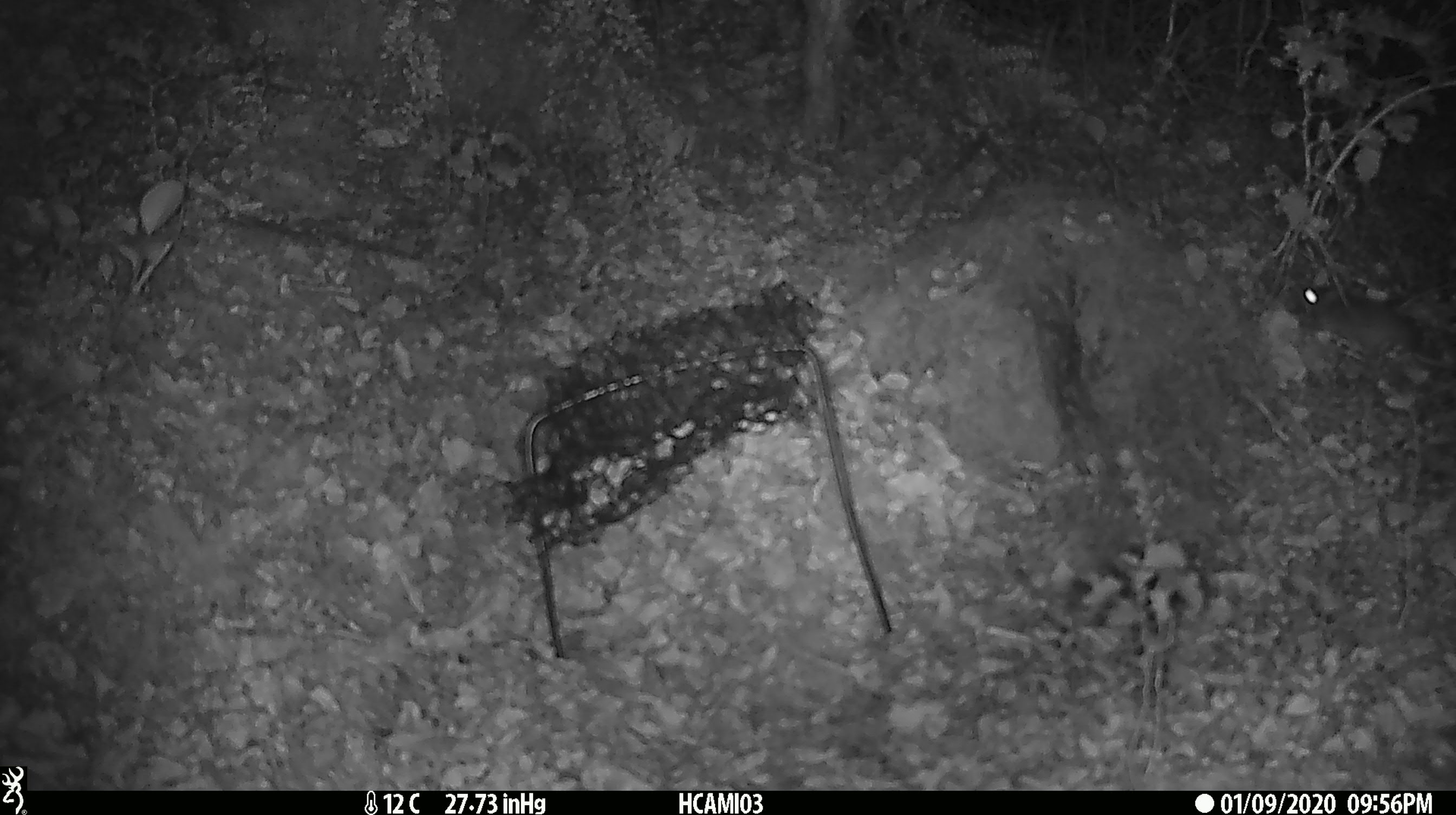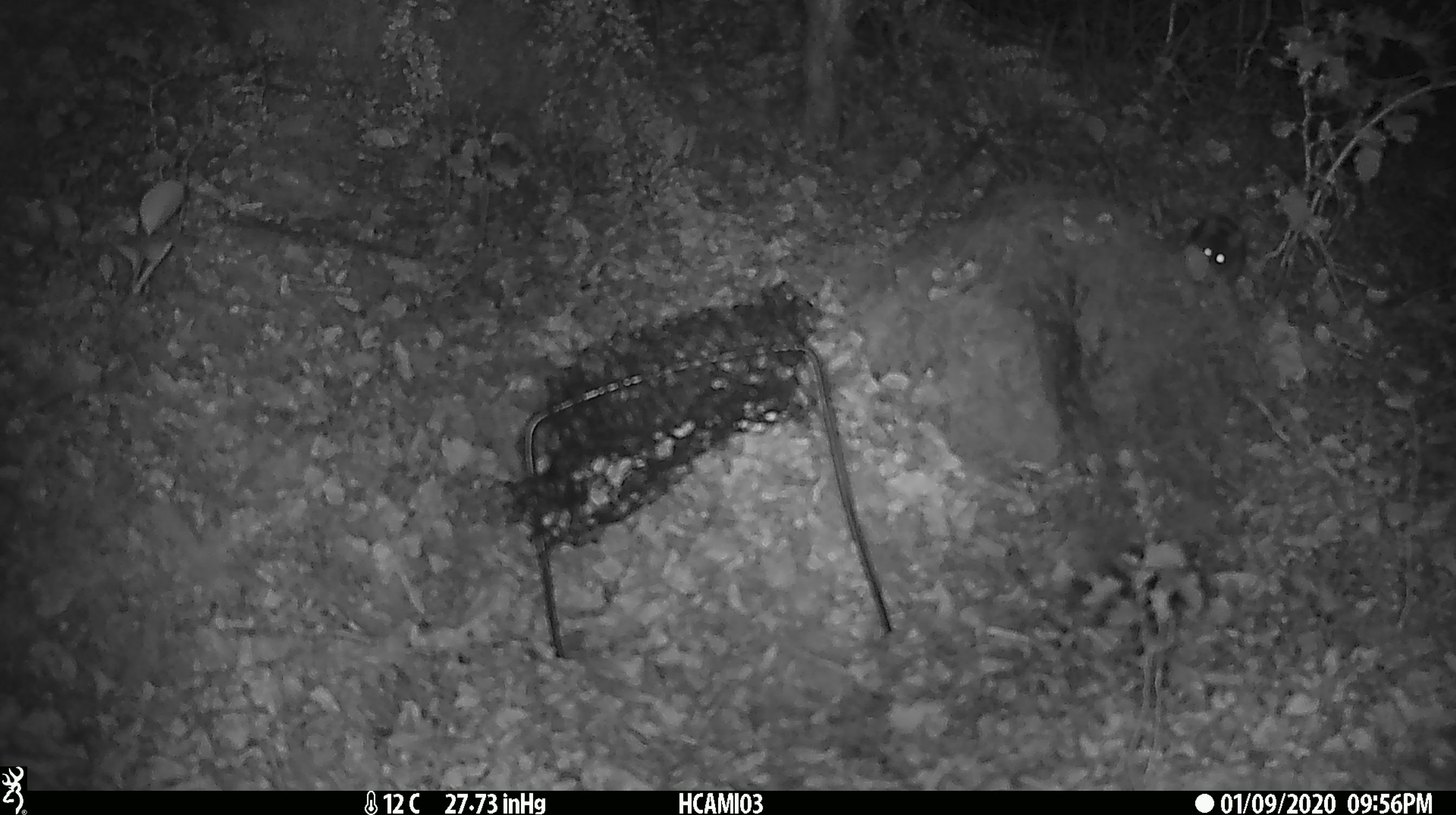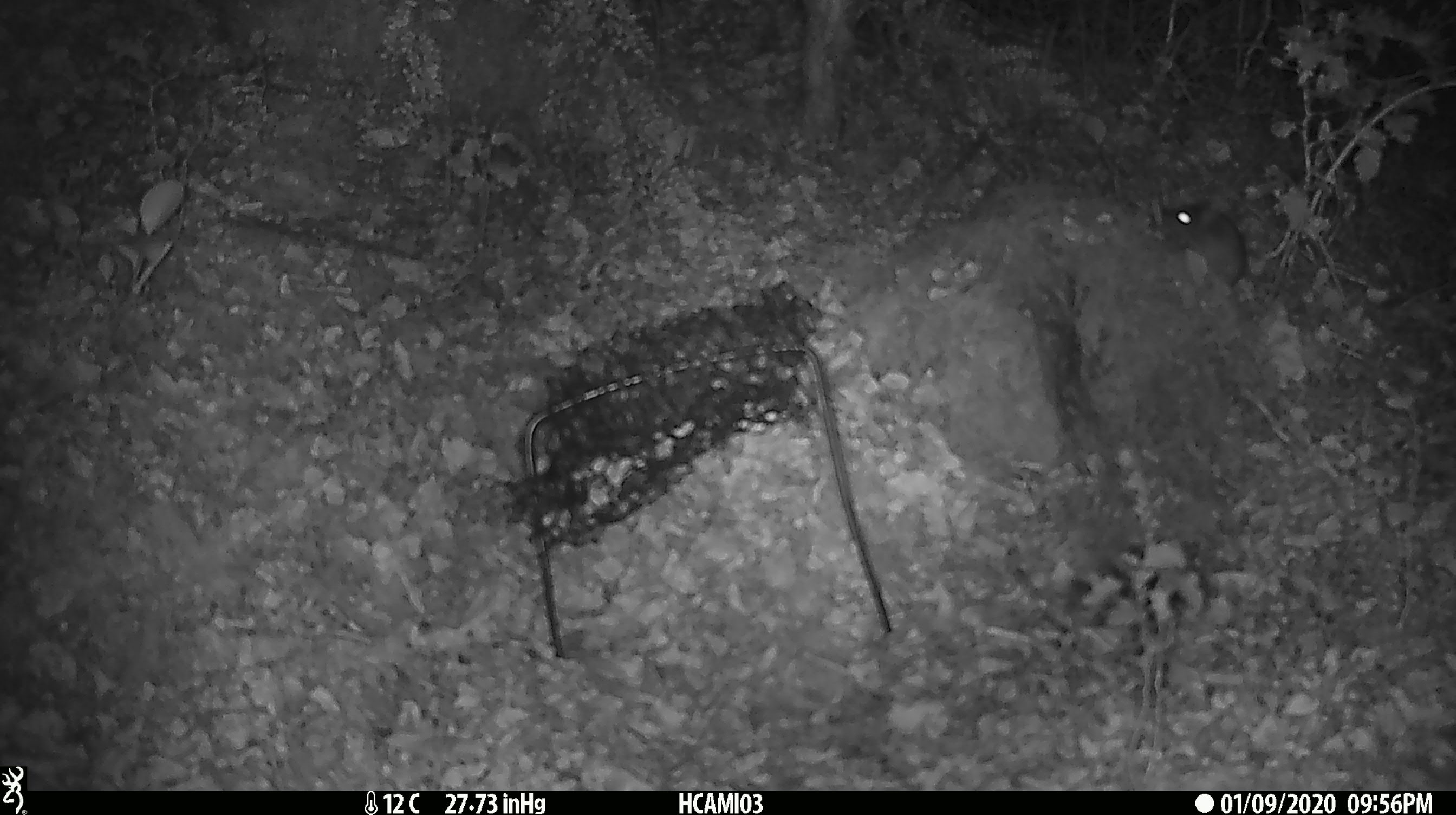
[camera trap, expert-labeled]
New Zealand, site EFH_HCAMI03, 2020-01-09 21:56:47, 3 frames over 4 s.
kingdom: Animalia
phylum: Chordata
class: Mammalia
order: Rodentia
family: Muridae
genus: Mus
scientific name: Mus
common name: mouse